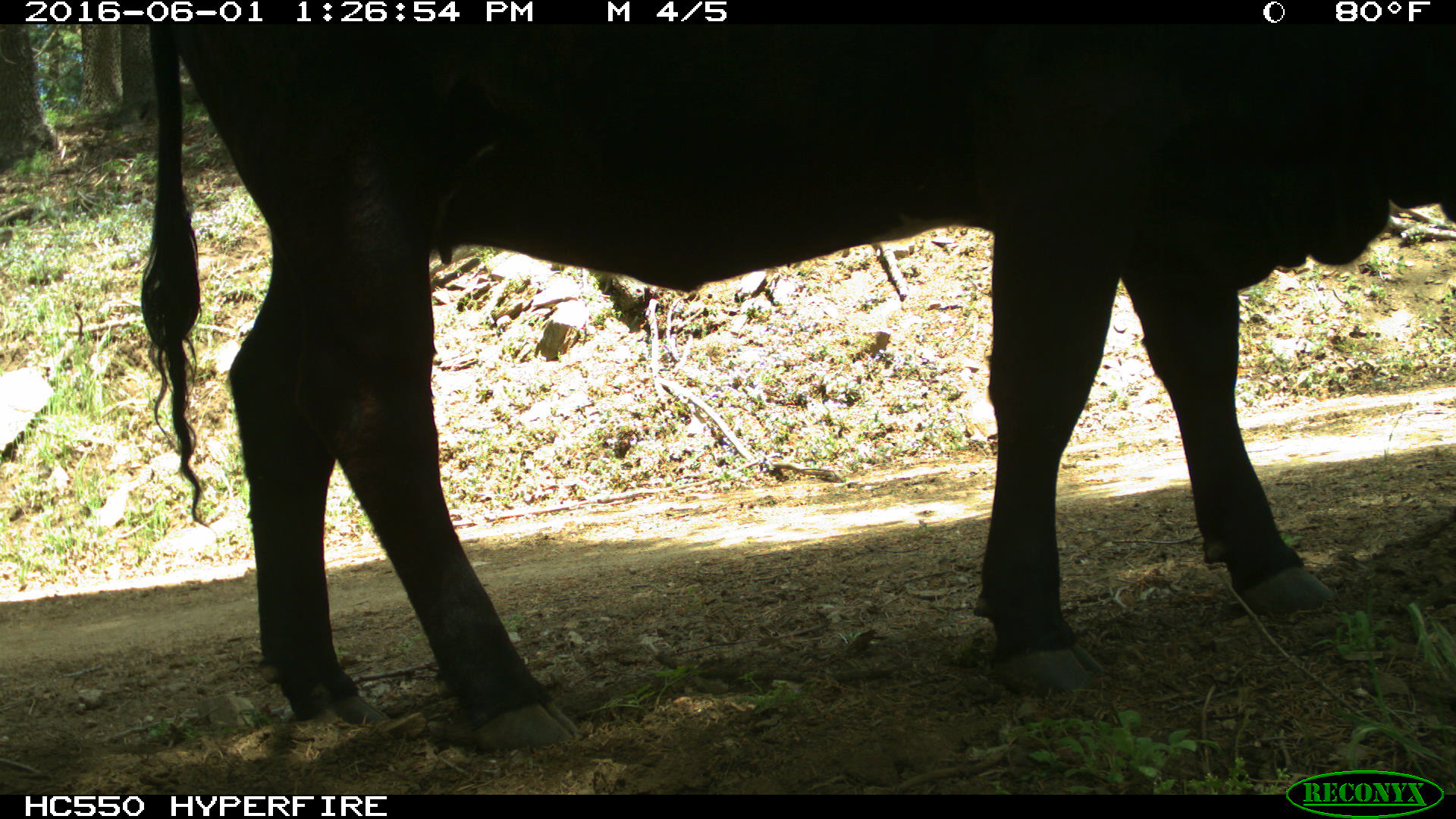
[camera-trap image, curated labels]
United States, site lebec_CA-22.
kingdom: Animalia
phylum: Chordata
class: Mammalia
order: Artiodactyla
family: Bovidae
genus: Bos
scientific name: Bos taurus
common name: domestic cow